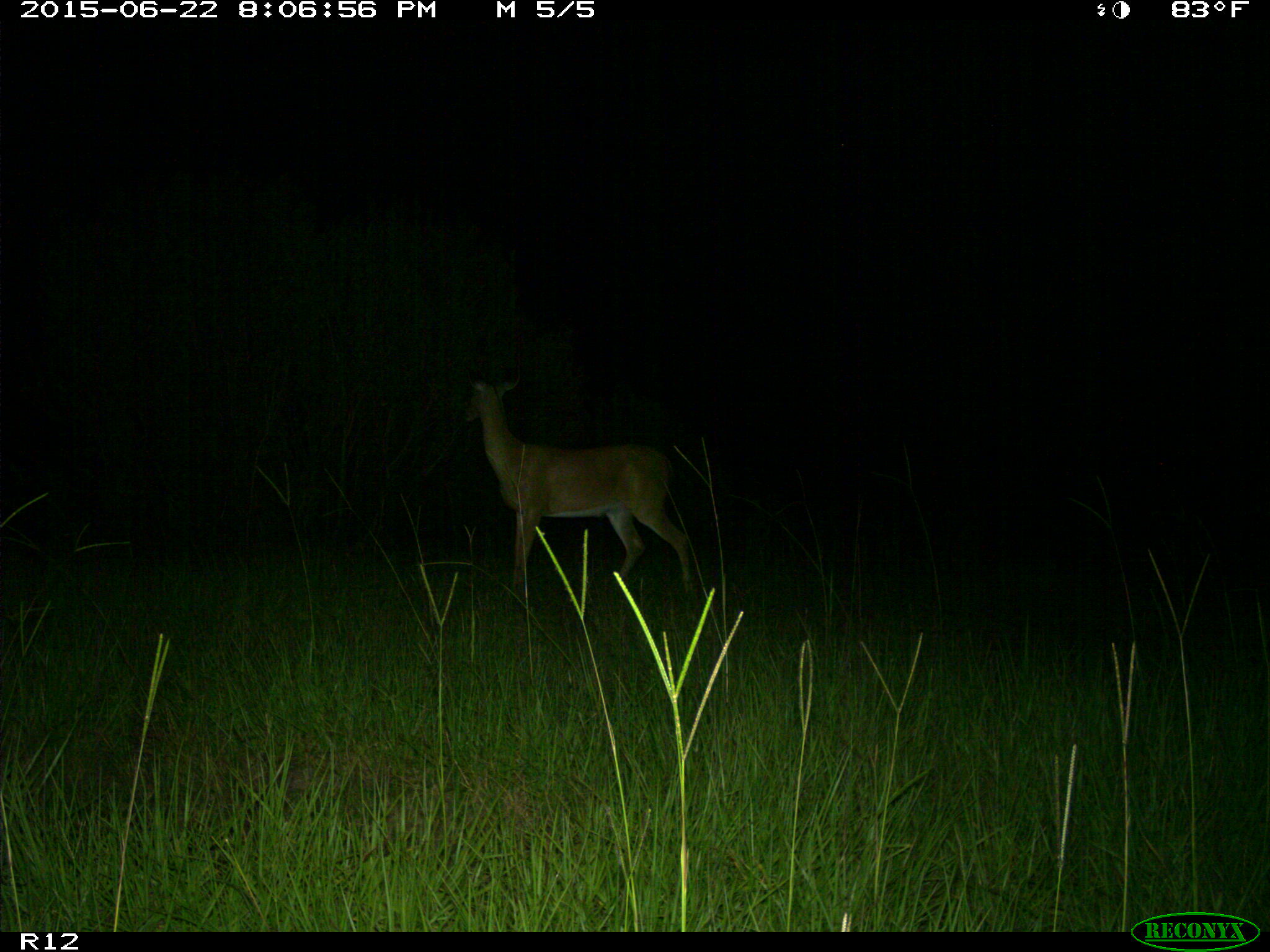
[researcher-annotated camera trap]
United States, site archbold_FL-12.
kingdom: Animalia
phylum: Chordata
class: Mammalia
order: Artiodactyla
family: Cervidae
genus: Odocoileus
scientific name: Odocoileus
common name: deer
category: unidentified deer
Unidentified deer (deer) (Odocoileus).